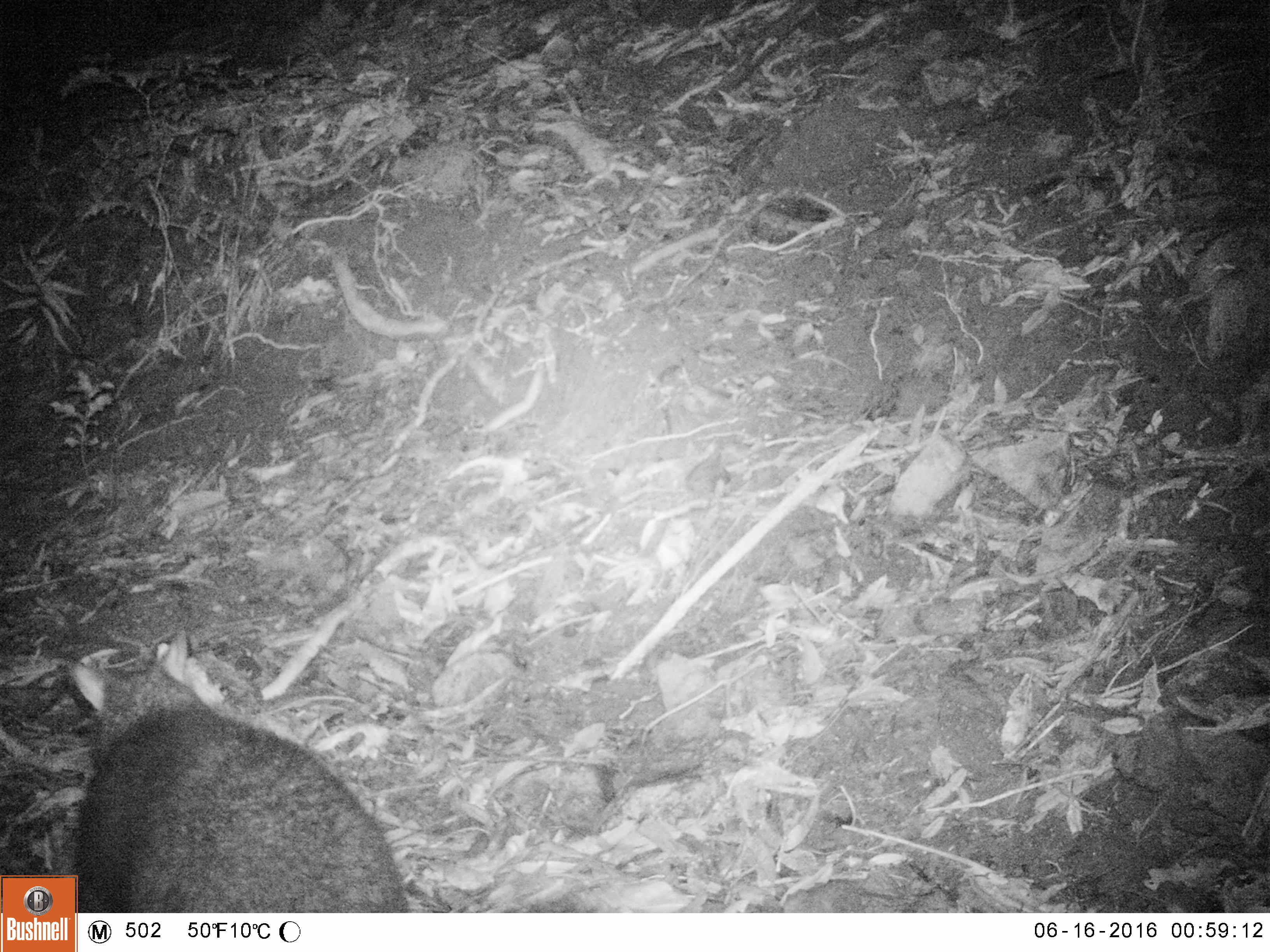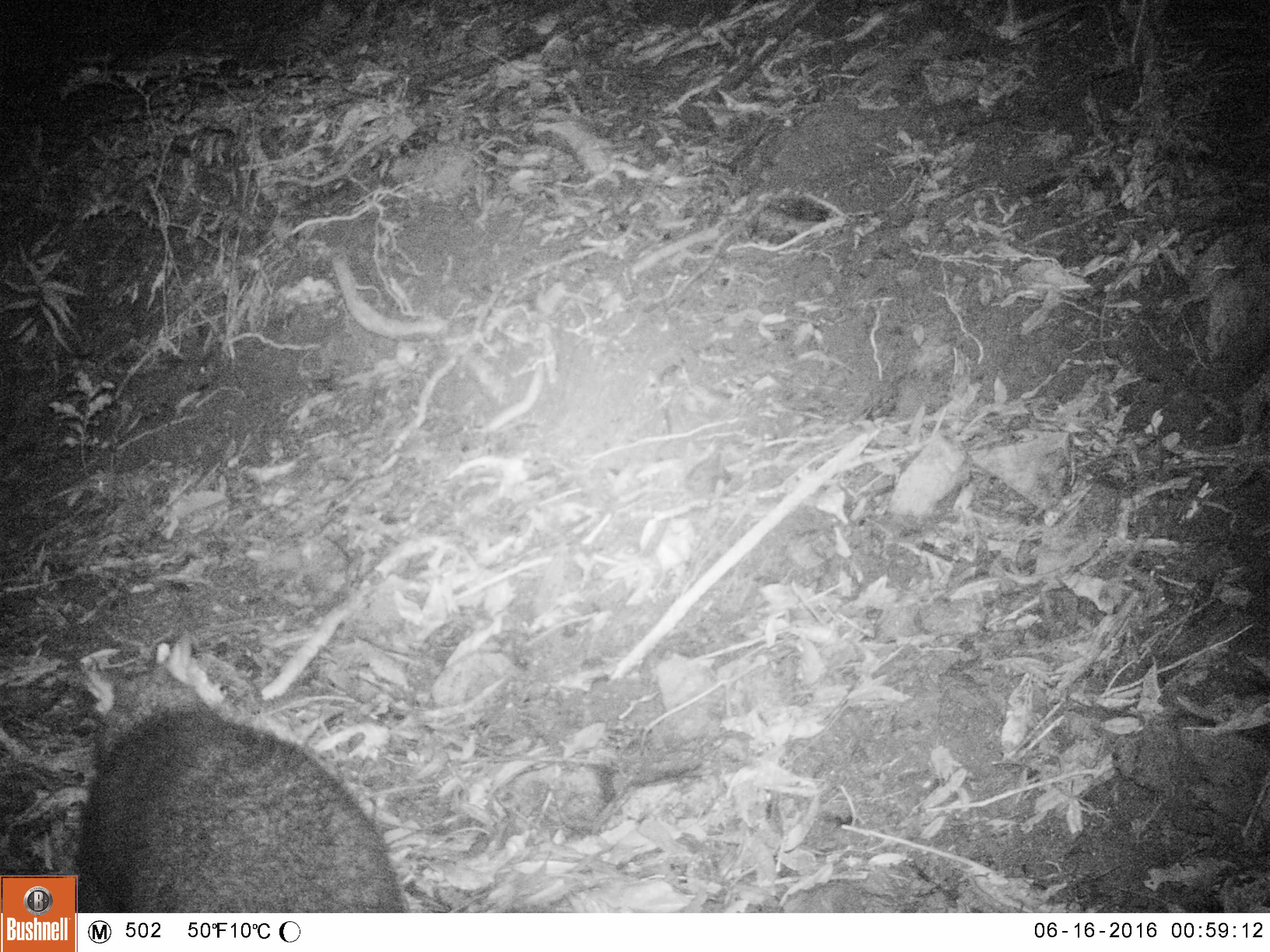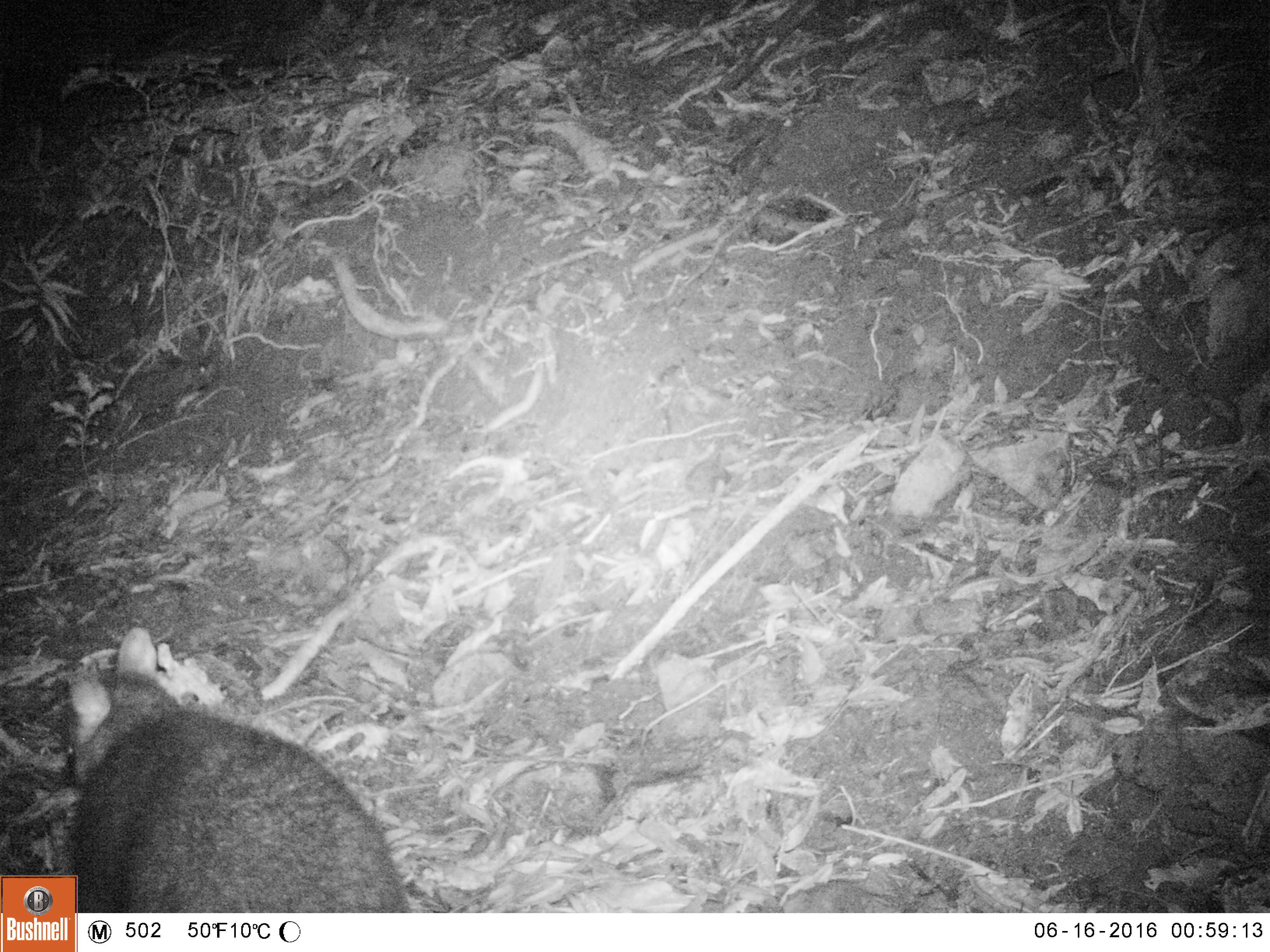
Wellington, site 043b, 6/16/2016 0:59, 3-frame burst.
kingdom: Animalia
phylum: Chordata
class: Mammalia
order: Didelphimorphia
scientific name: Didelphimorphia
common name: possum